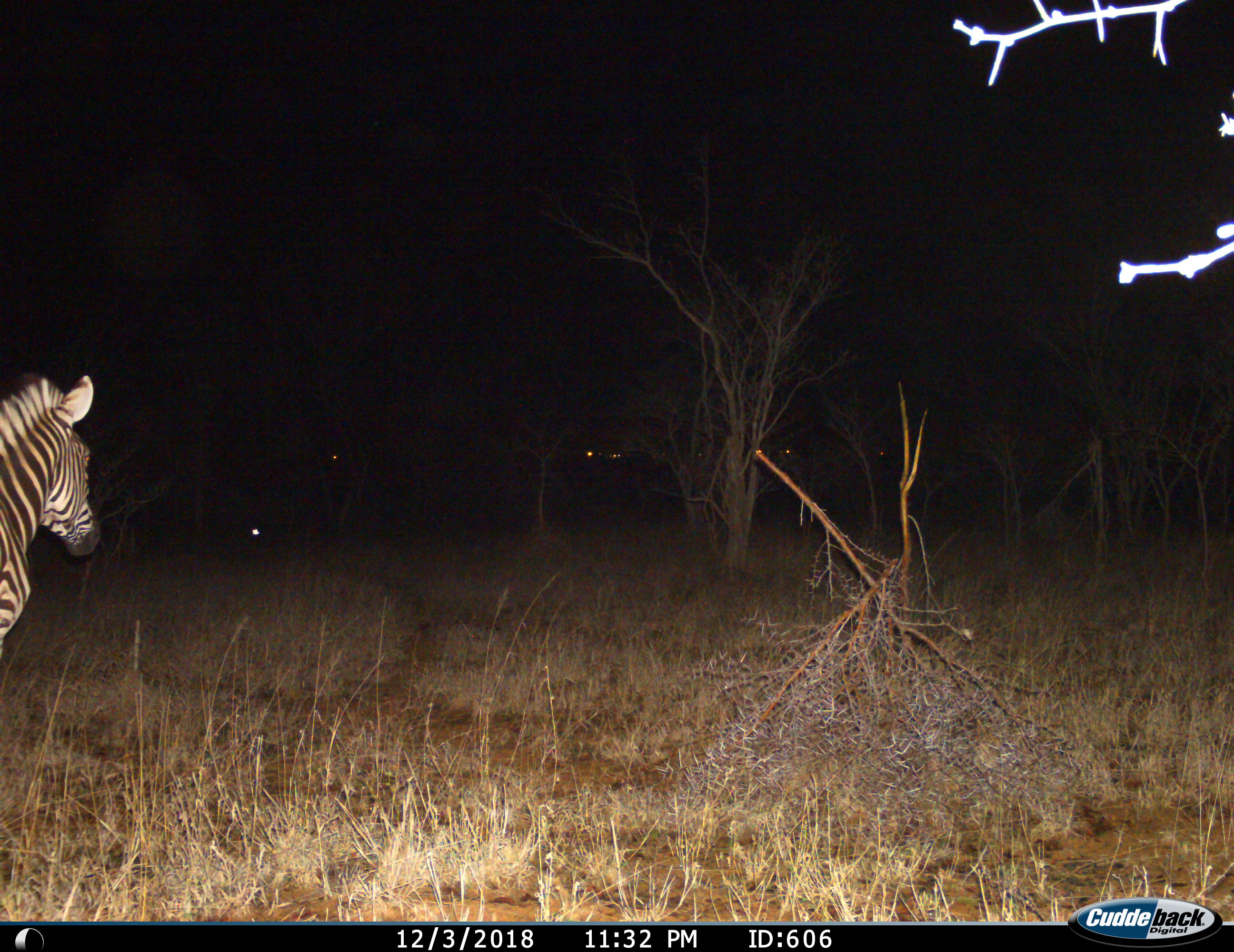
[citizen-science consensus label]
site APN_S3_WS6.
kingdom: Animalia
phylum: Chordata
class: Mammalia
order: Perissodactyla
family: Equidae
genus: Equus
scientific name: Equus quagga burchellii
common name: burchell's zebra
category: zebraburchells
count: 1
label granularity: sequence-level